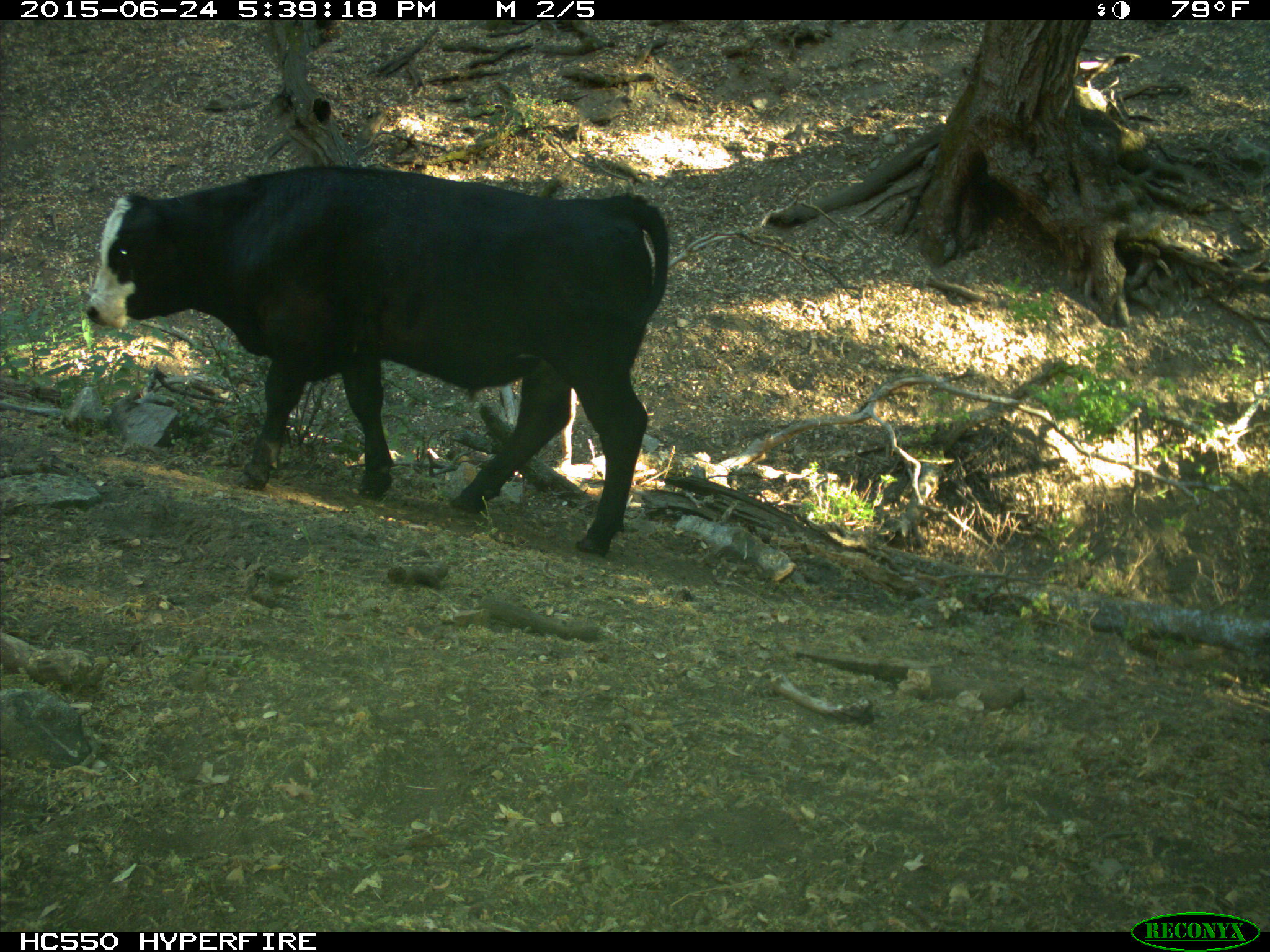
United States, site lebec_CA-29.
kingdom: Animalia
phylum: Chordata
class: Mammalia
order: Artiodactyla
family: Bovidae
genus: Bos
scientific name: Bos taurus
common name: domestic cow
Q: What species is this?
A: Bos taurus (domestic cow).